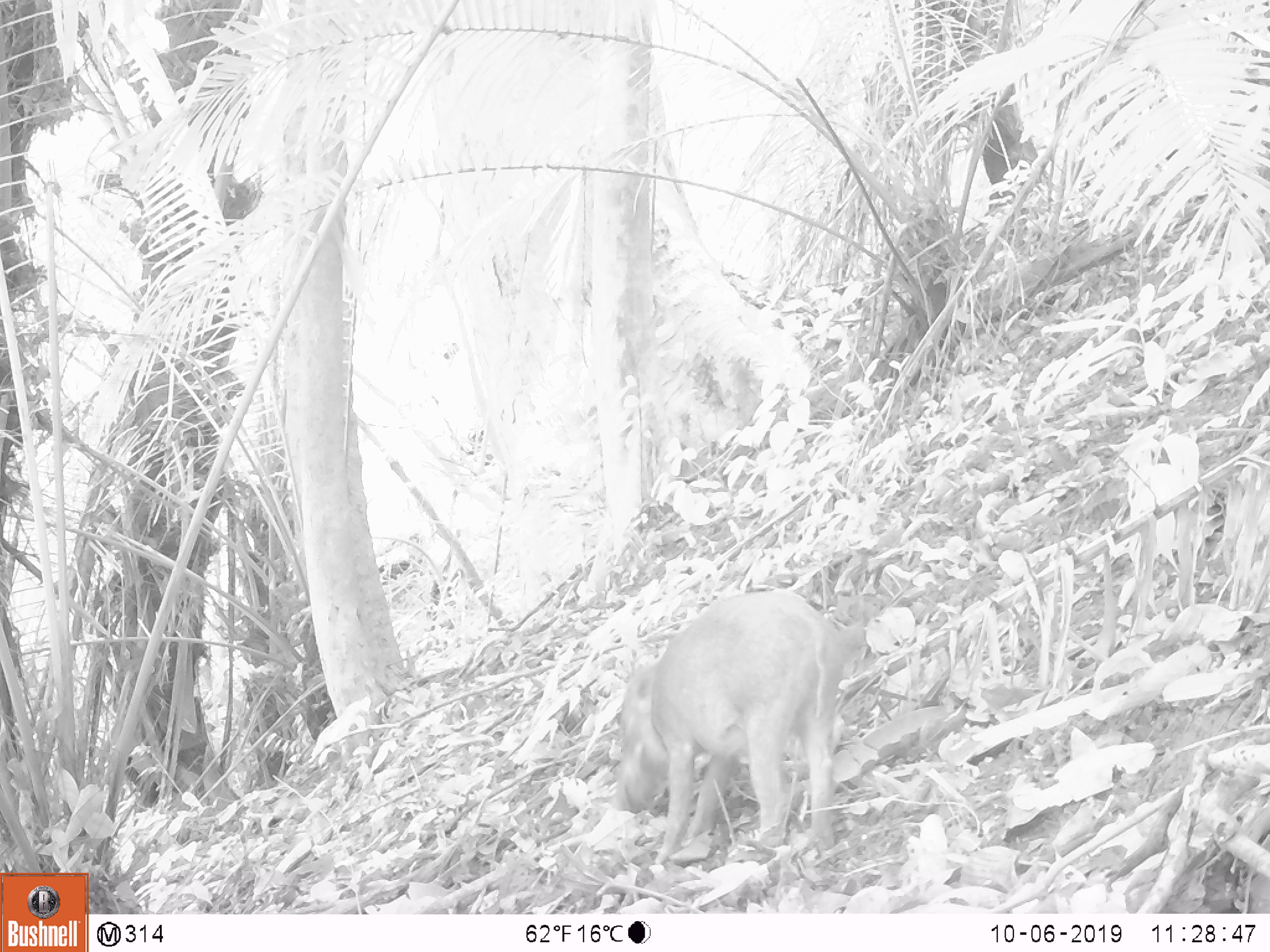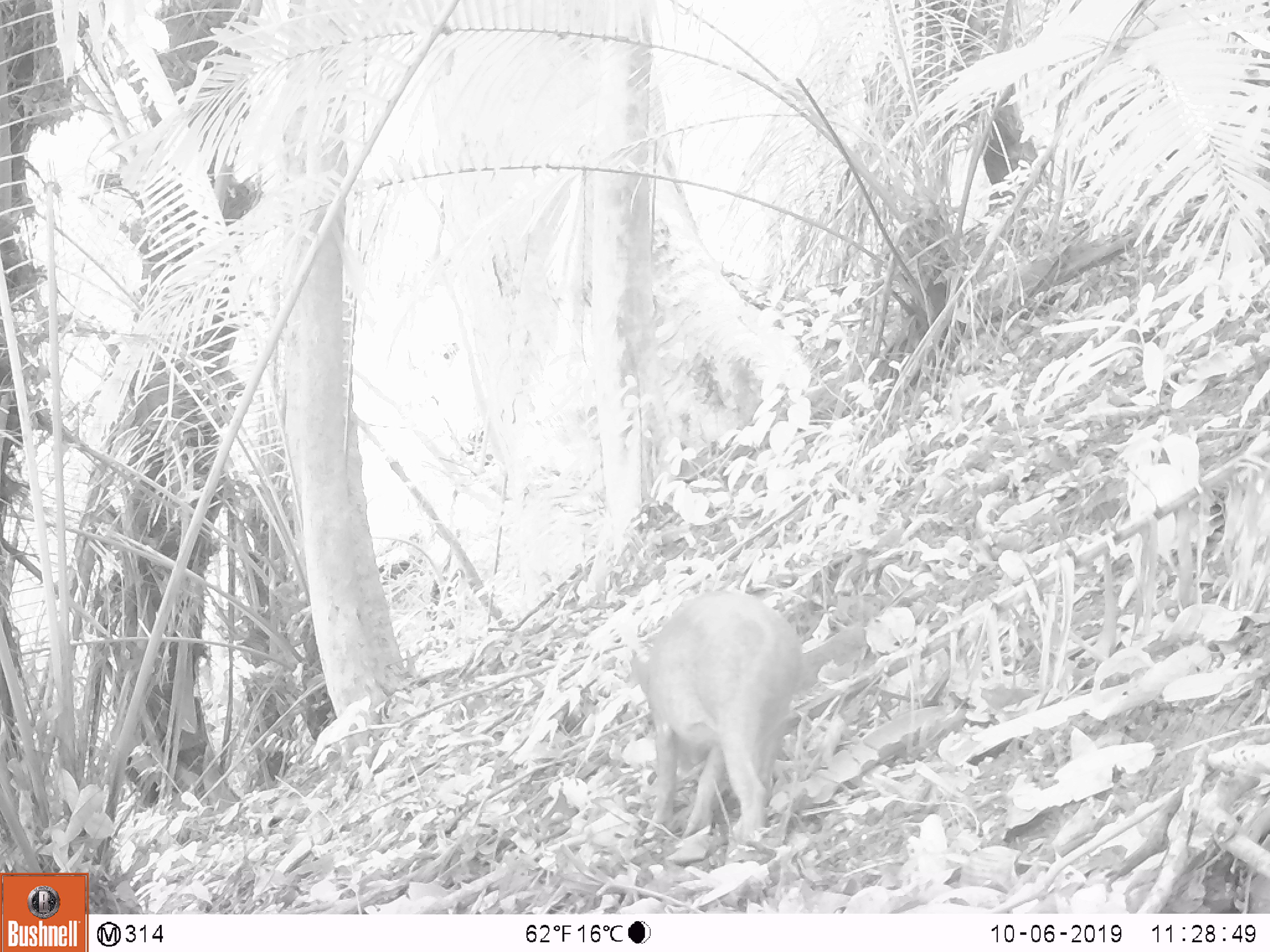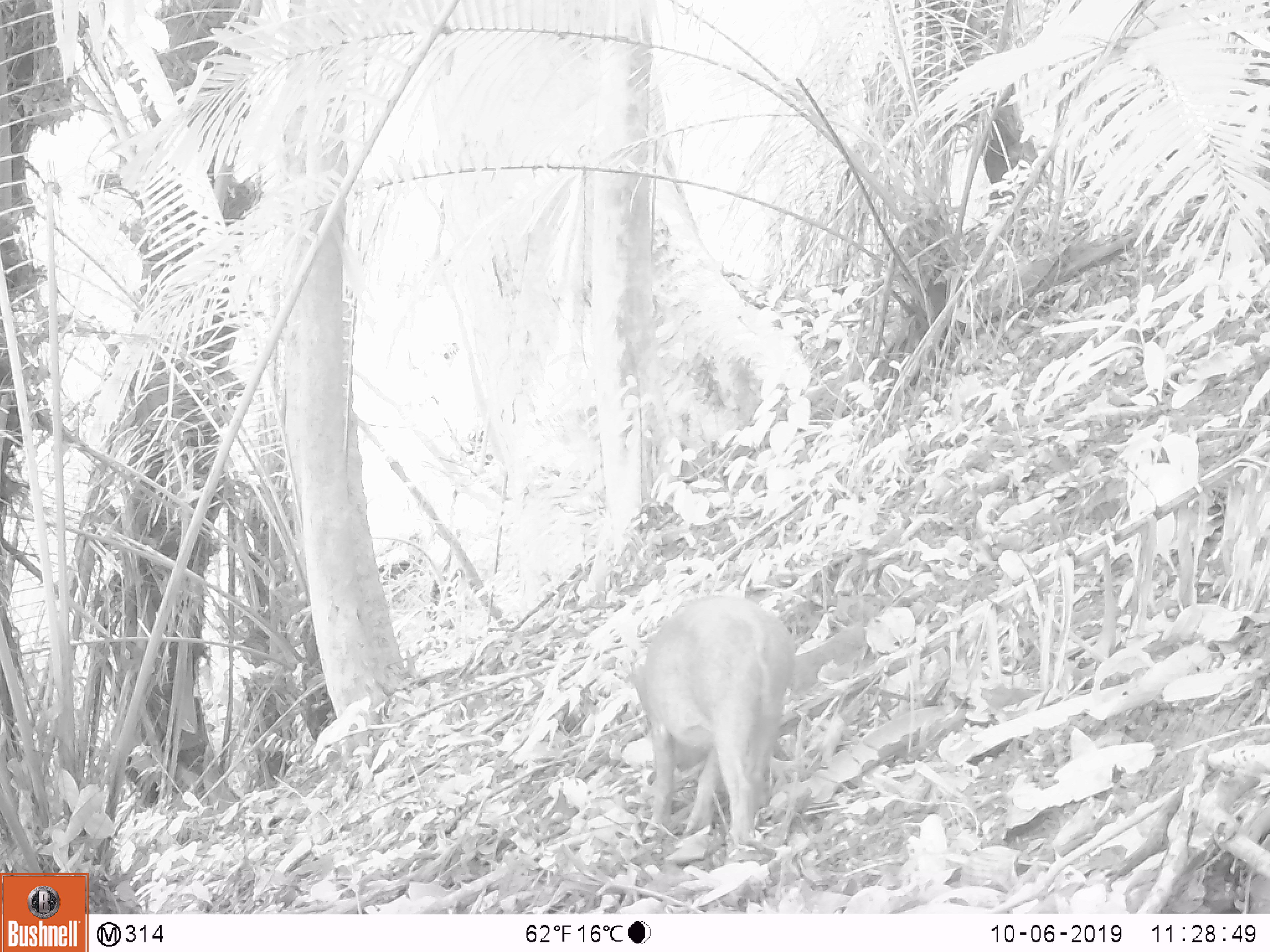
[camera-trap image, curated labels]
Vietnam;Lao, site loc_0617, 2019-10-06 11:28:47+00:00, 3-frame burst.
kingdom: Animalia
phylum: Chordata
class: Mammalia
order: Artiodactyla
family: Suidae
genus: Sus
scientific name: Sus scrofa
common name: eurasian wild pig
Eurasian wild pig (Sus scrofa). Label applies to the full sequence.